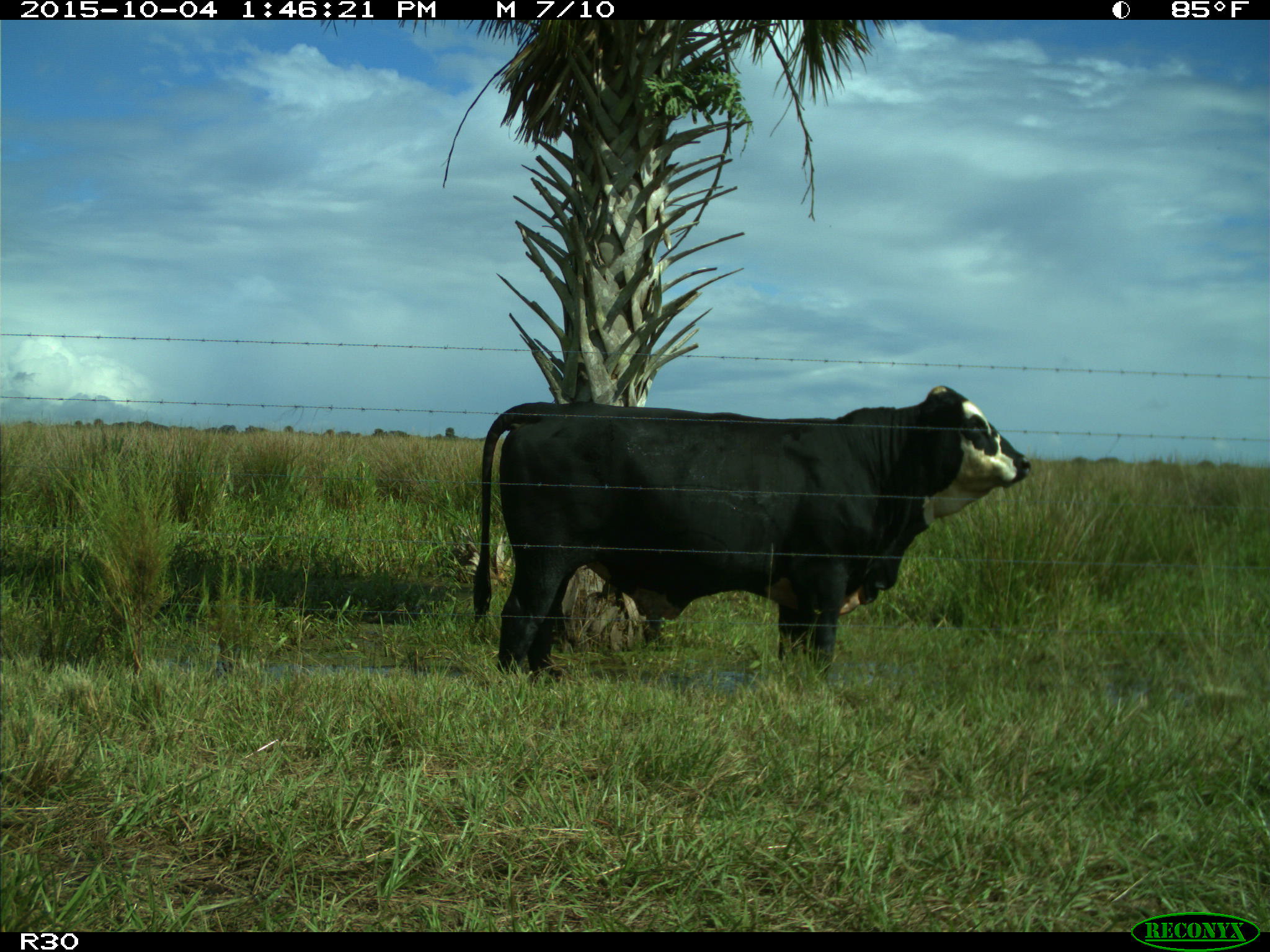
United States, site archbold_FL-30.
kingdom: Animalia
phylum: Chordata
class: Mammalia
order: Artiodactyla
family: Bovidae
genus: Bos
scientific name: Bos taurus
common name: domestic cow